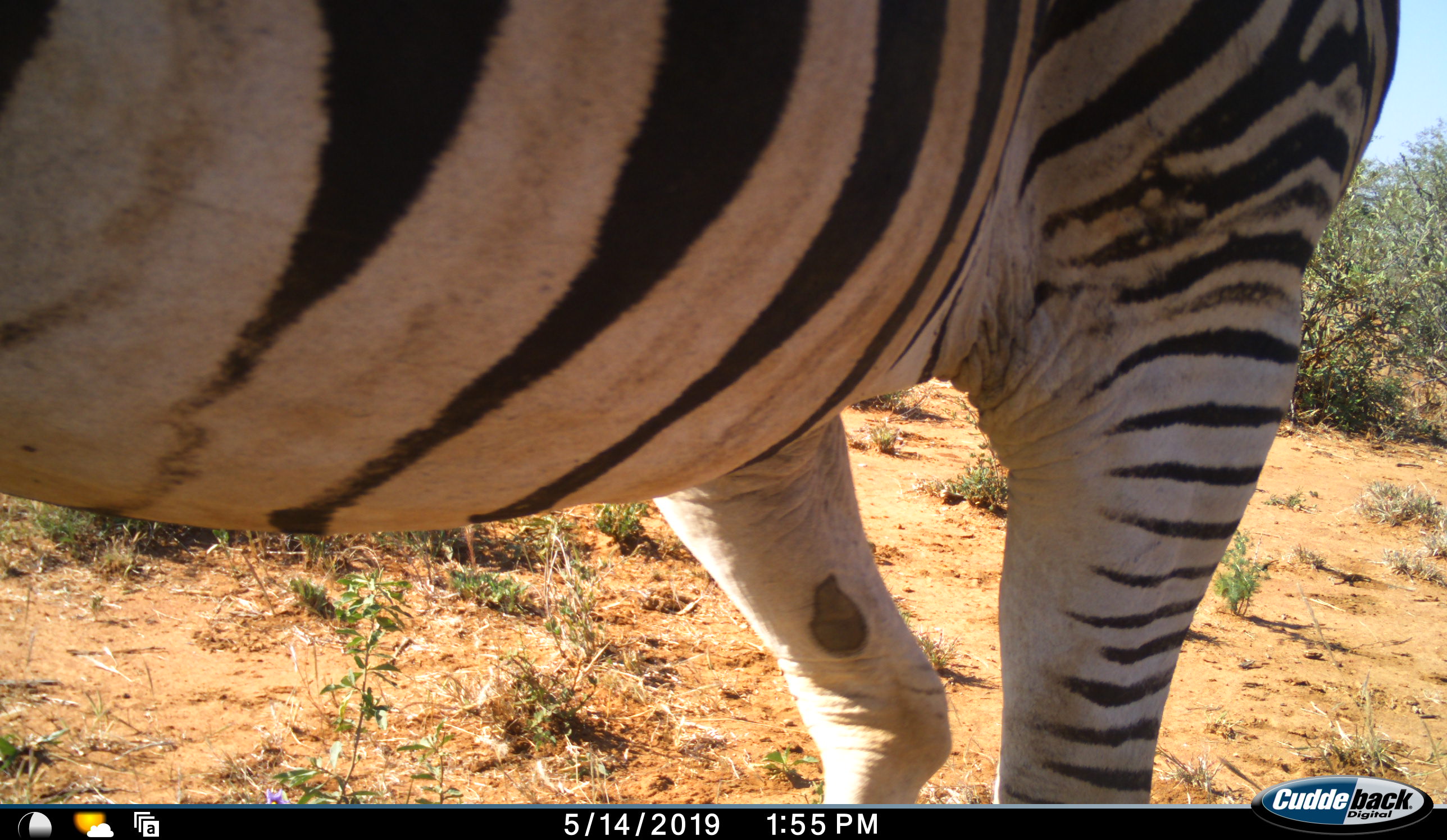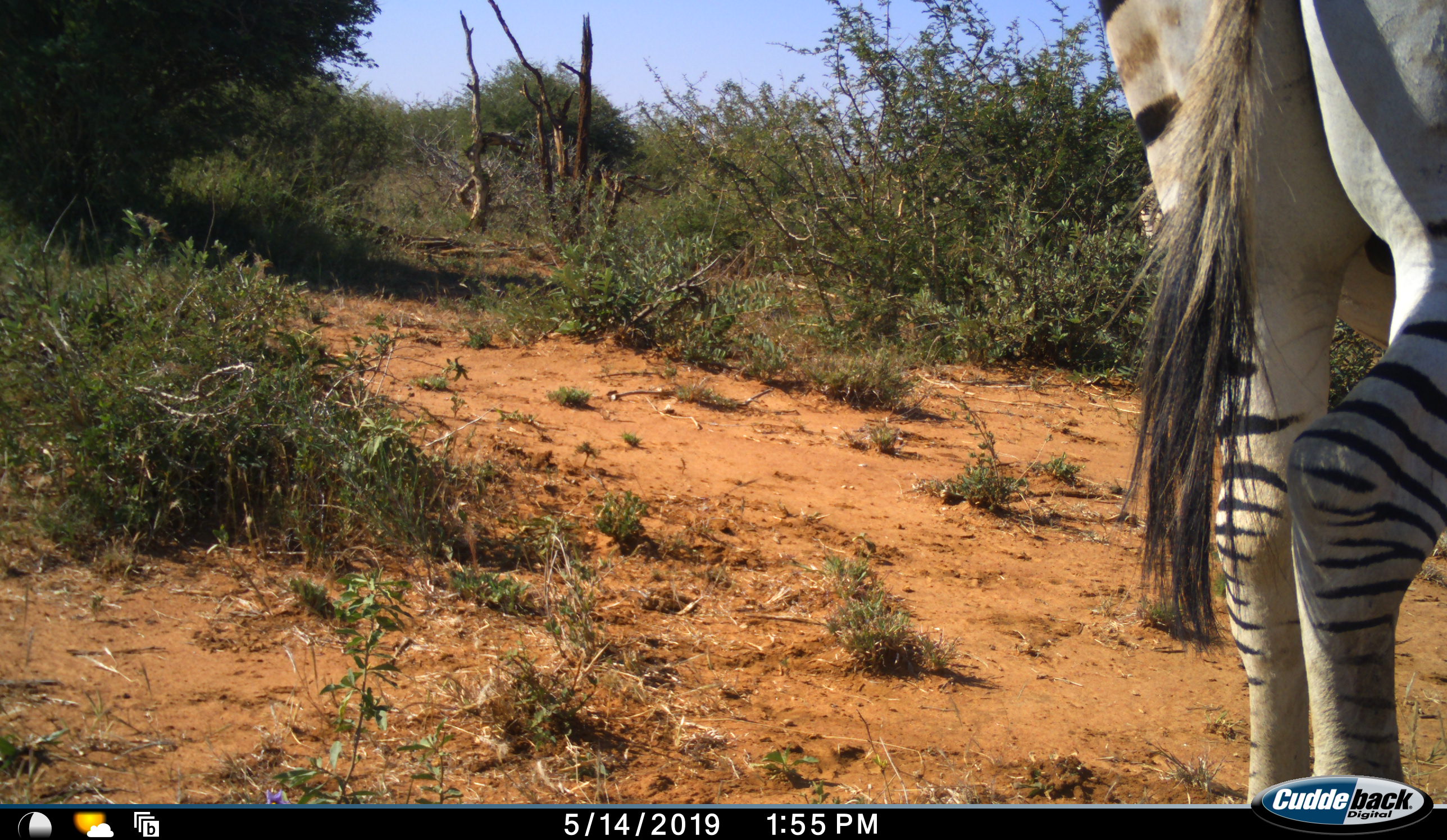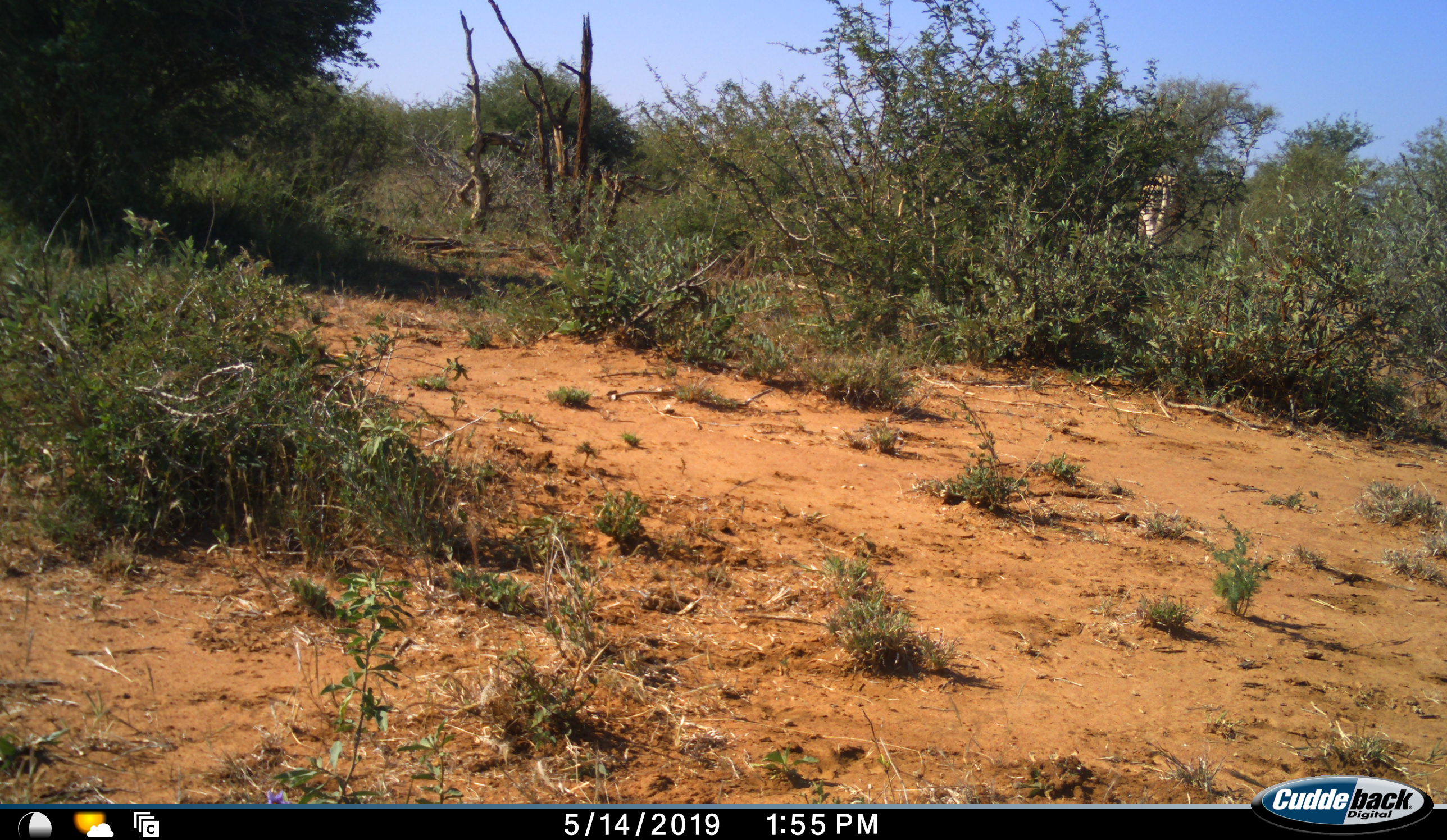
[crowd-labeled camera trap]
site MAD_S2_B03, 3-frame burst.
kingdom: Animalia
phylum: Chordata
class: Mammalia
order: Perissodactyla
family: Equidae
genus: Equus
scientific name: Equus quagga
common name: plains zebra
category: zebraplains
Zebraplains (plains zebra) (Equus quagga), count 1. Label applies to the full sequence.